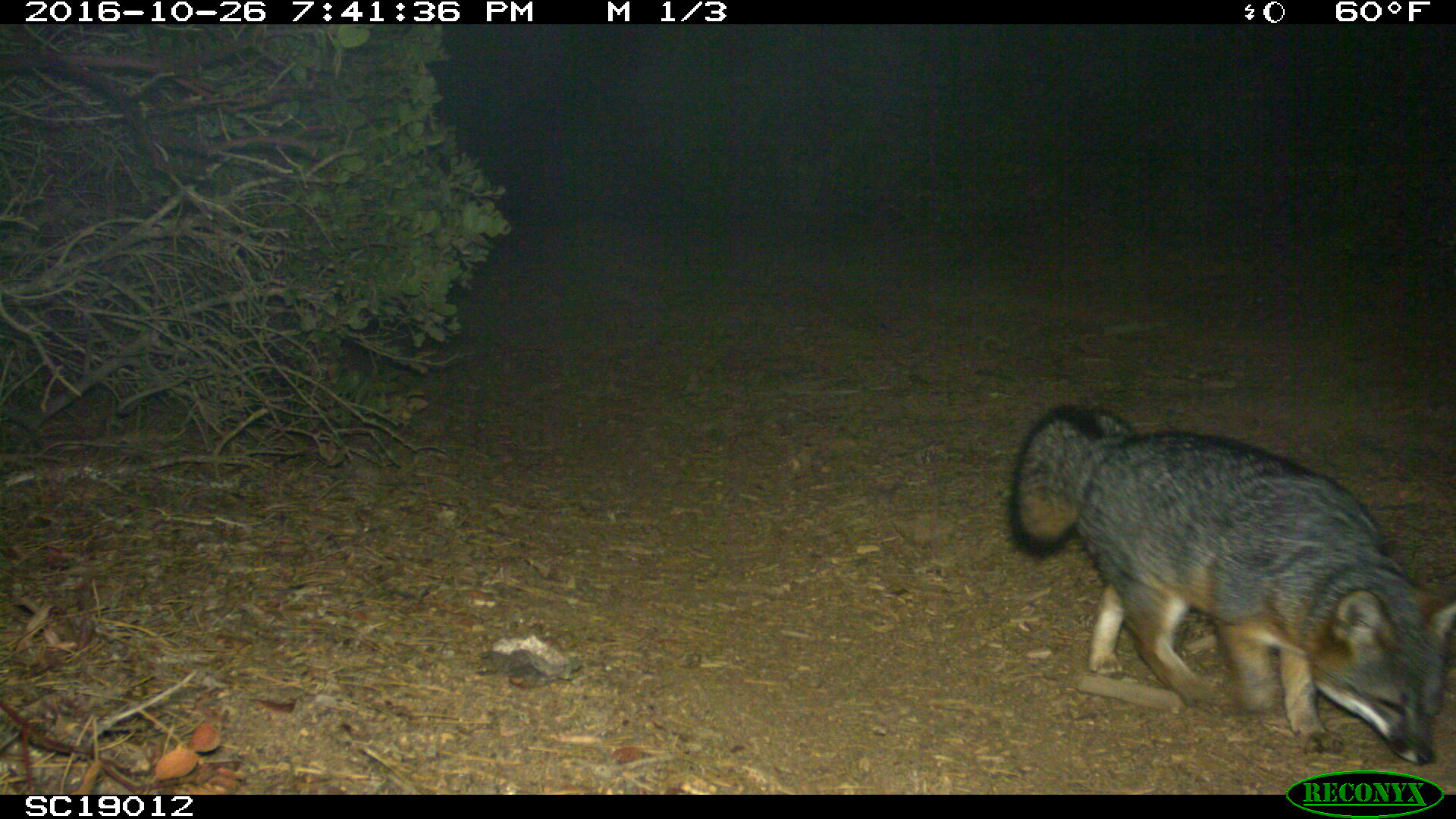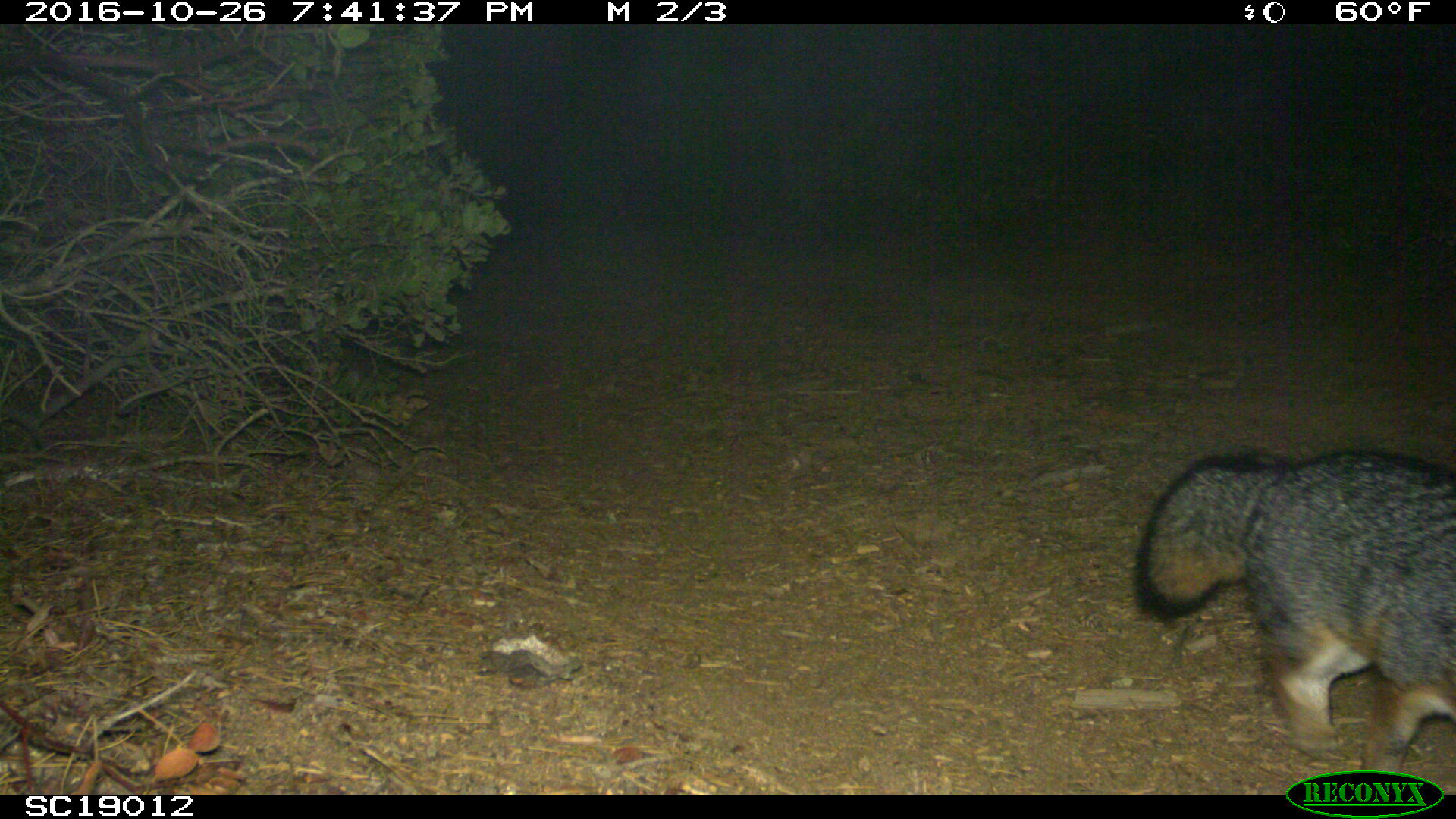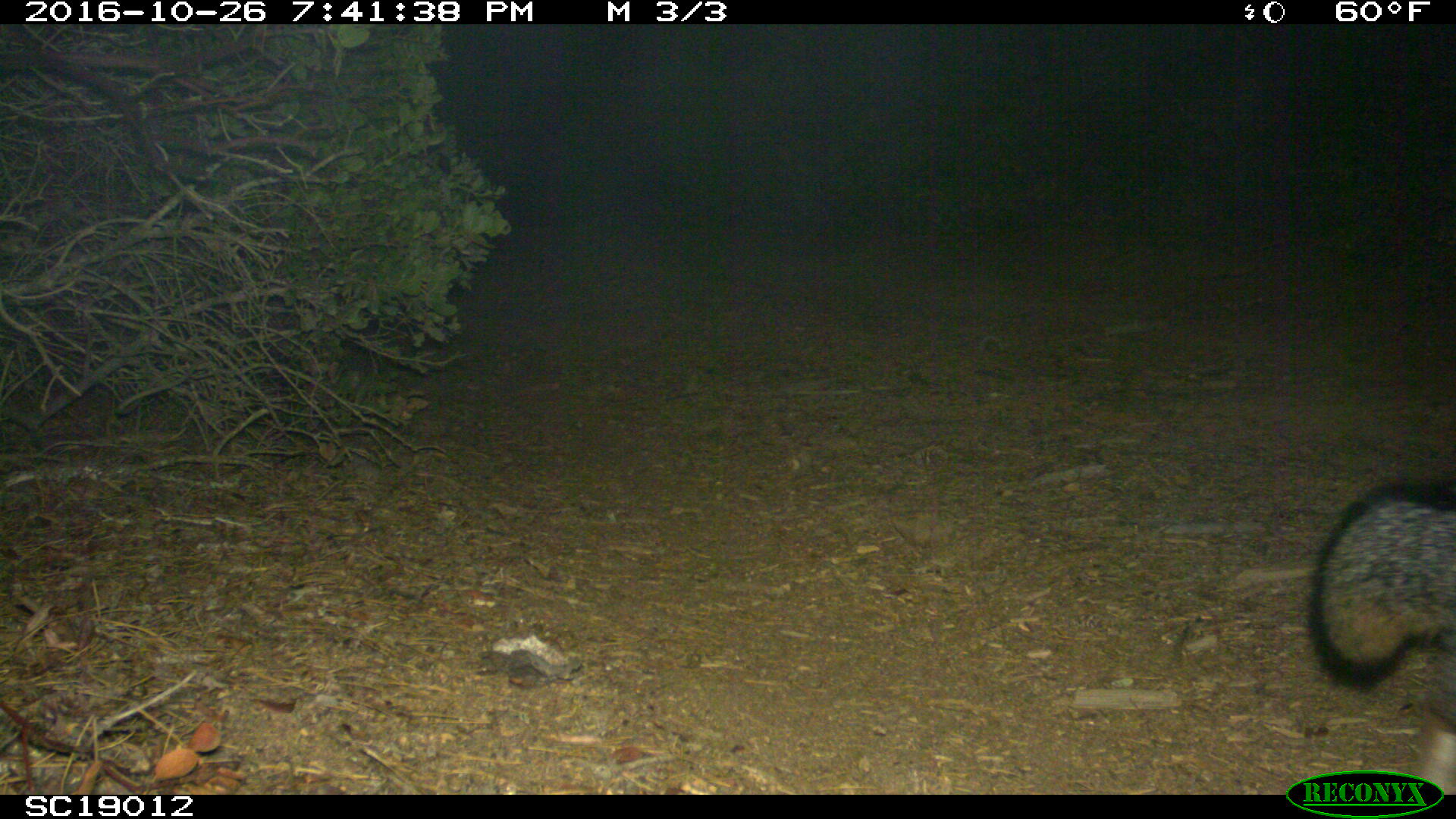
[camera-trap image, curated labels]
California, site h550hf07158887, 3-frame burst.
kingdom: Animalia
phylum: Chordata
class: Mammalia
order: Carnivora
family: Canidae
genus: Urocyon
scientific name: Urocyon littoralis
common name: island fox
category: fox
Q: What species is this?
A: Fox (island fox) (Urocyon littoralis).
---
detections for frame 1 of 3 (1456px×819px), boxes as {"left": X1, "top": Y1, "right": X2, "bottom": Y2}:
fox: {"left": 1008, "top": 401, "right": 1455, "bottom": 765}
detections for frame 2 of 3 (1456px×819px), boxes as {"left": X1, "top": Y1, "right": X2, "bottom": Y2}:
fox: {"left": 1133, "top": 452, "right": 1455, "bottom": 772}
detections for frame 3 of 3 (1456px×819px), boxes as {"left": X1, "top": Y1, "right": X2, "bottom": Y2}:
fox: {"left": 1305, "top": 482, "right": 1455, "bottom": 794}